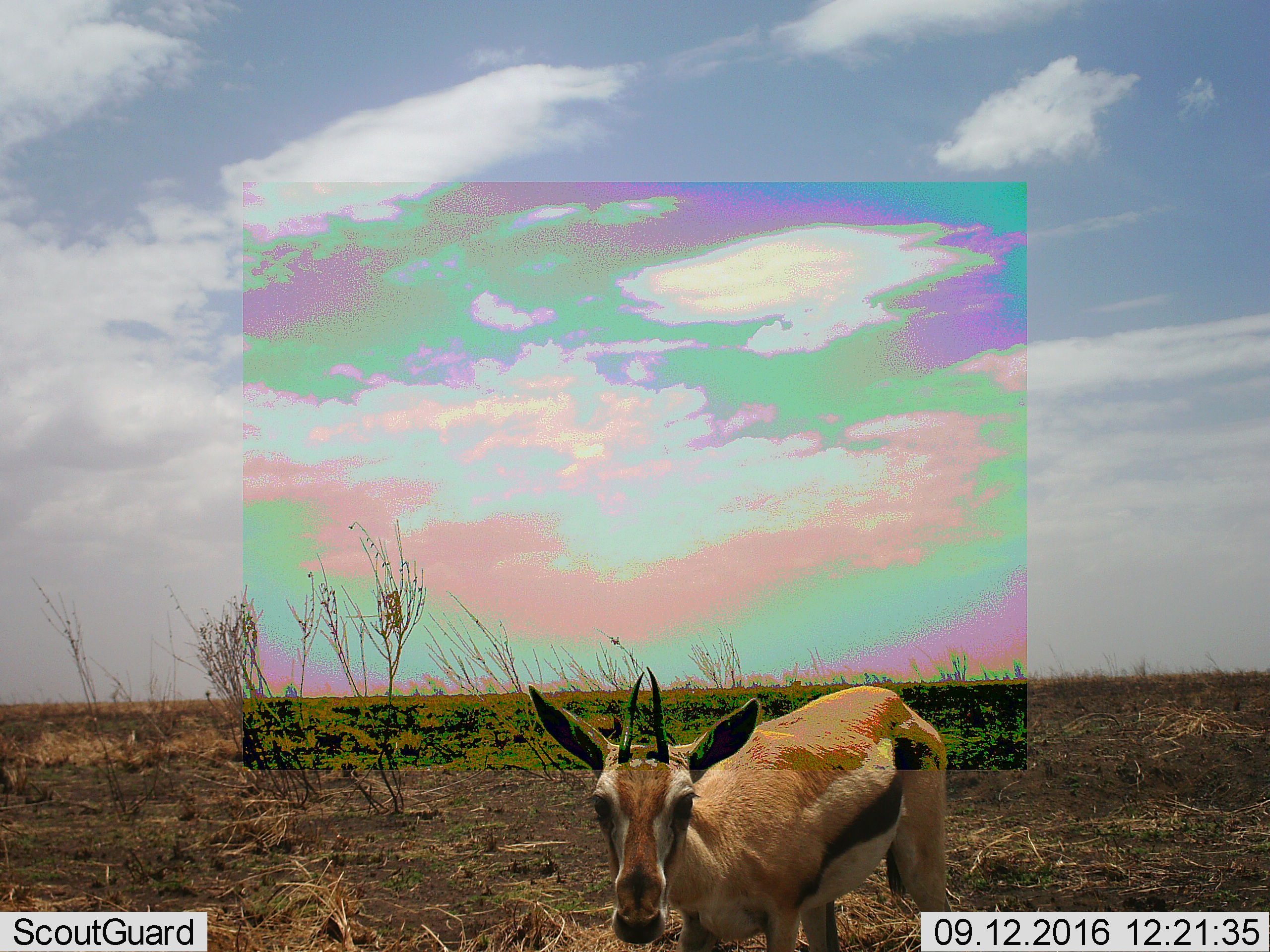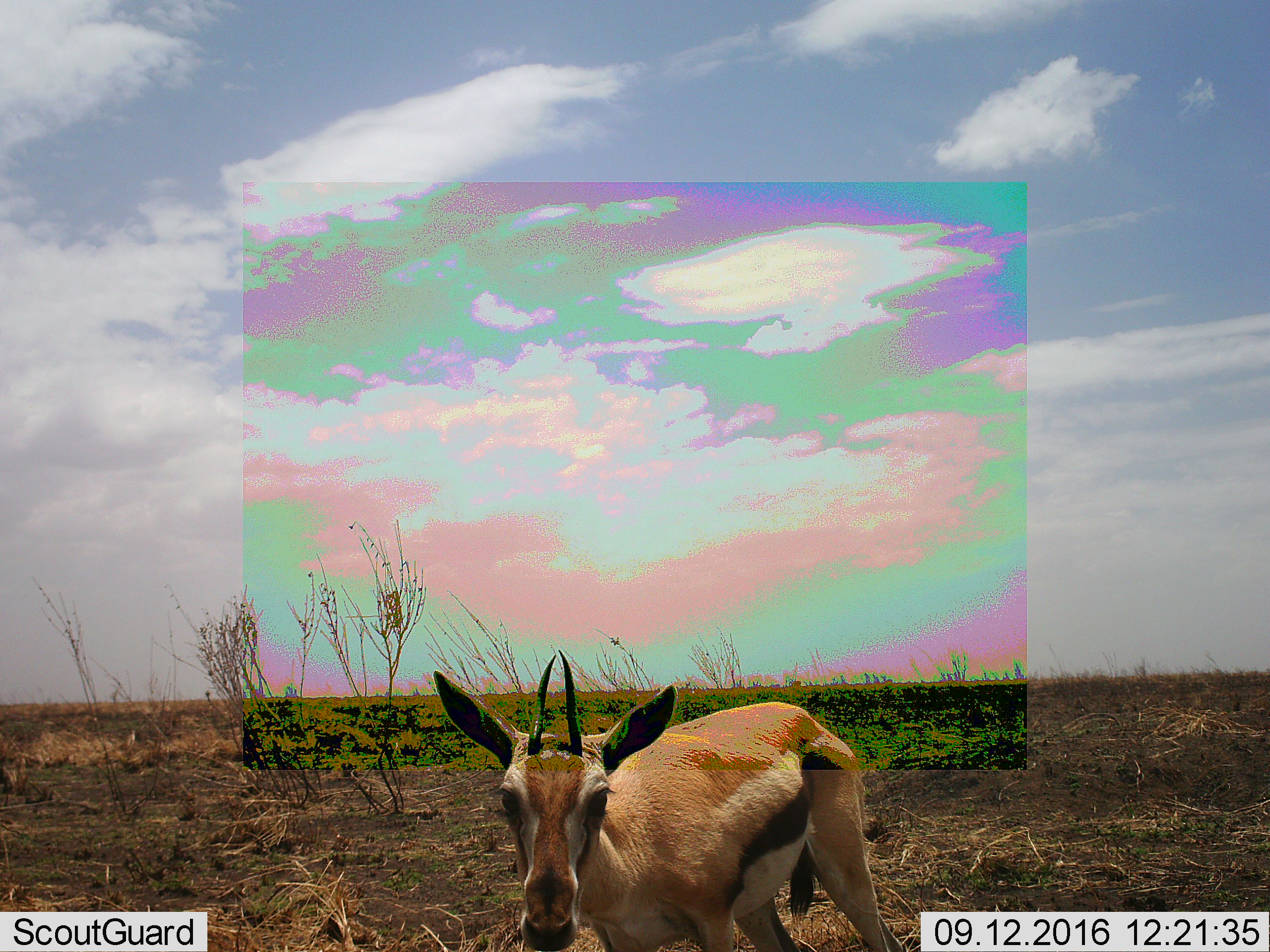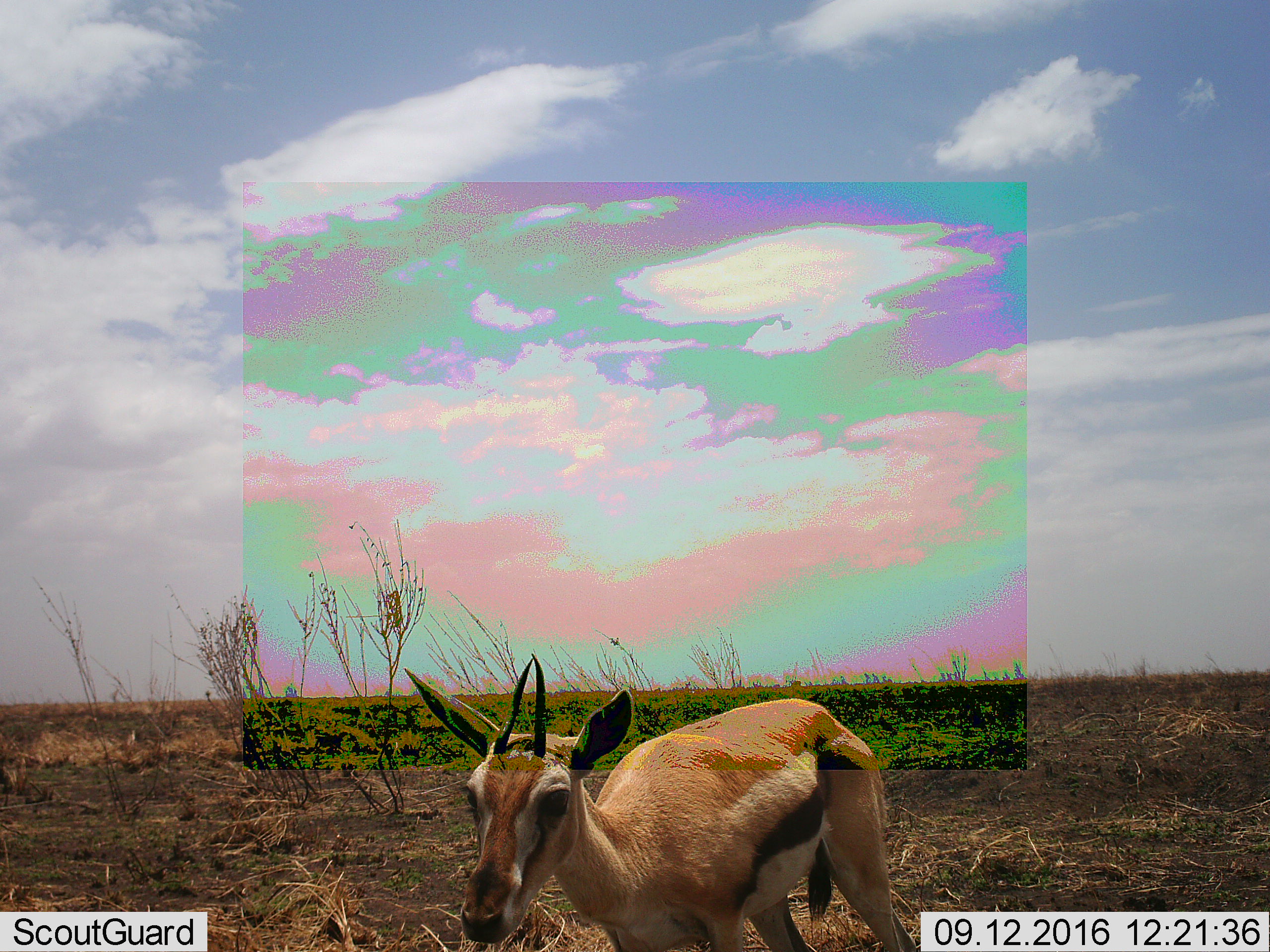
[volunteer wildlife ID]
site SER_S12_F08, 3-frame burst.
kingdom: Animalia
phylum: Chordata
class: Mammalia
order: Artiodactyla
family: Bovidae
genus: Eudorcas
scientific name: Eudorcas thomsonii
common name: thomson's gazelle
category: gazellethomsons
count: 1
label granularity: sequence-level